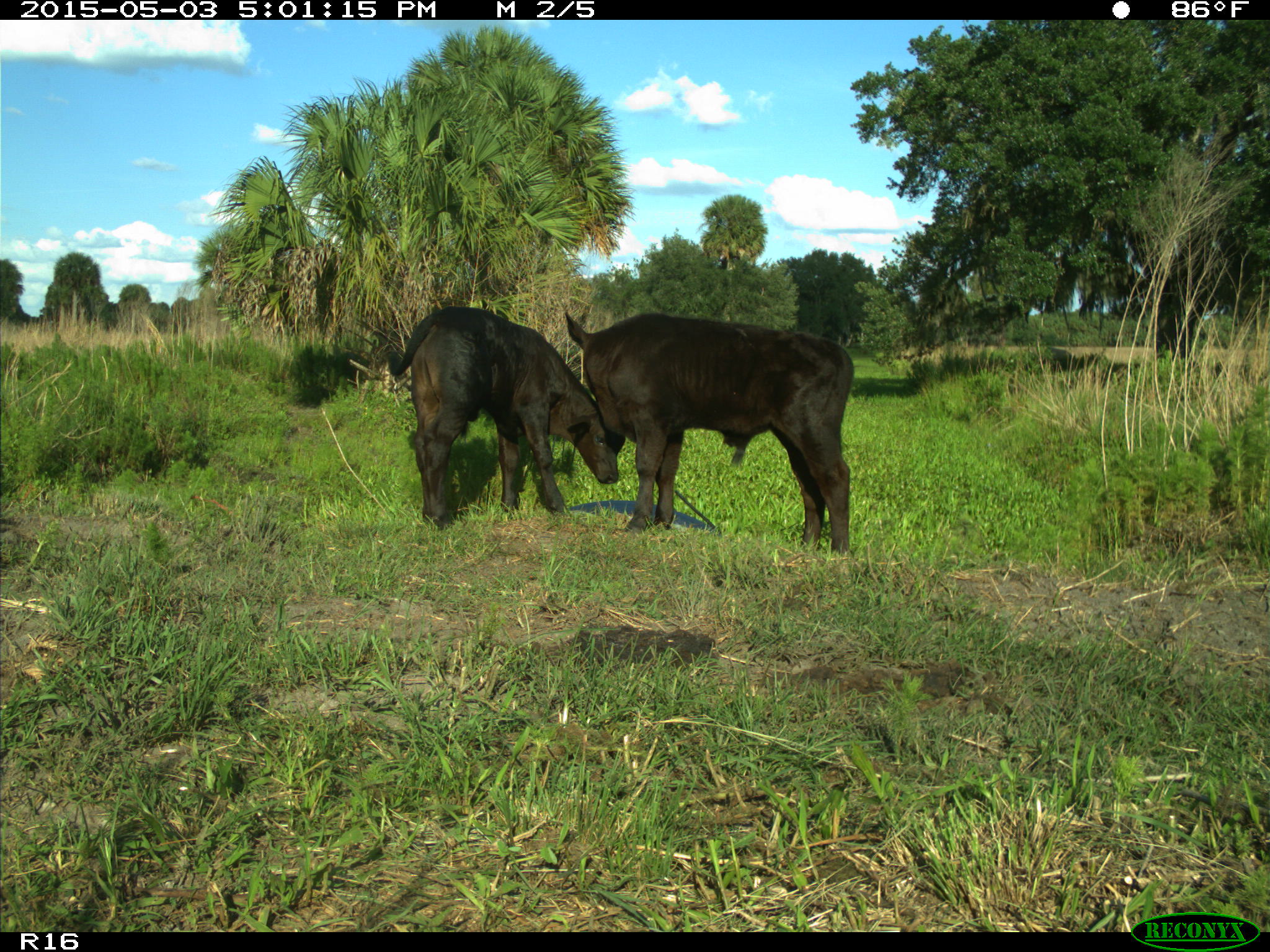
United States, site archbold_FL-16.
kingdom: Animalia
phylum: Chordata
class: Mammalia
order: Artiodactyla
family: Bovidae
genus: Bos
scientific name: Bos taurus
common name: domestic cow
Bos taurus (domestic cow).